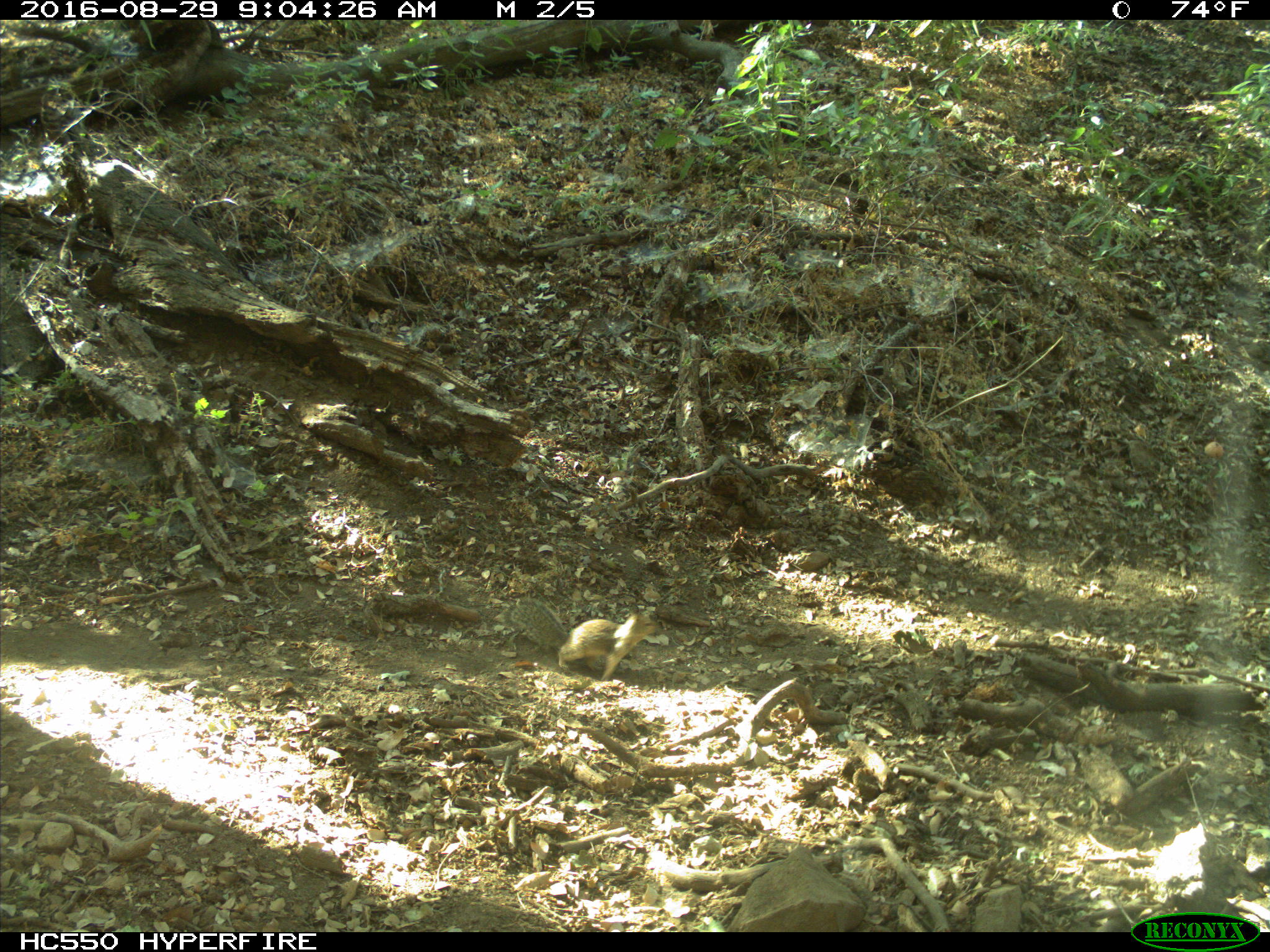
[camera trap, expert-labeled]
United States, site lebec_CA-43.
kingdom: Animalia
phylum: Chordata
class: Mammalia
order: Rodentia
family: Sciuridae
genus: Otospermophilus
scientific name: Otospermophilus beecheyi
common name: california ground squirrel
Otospermophilus beecheyi (california ground squirrel).